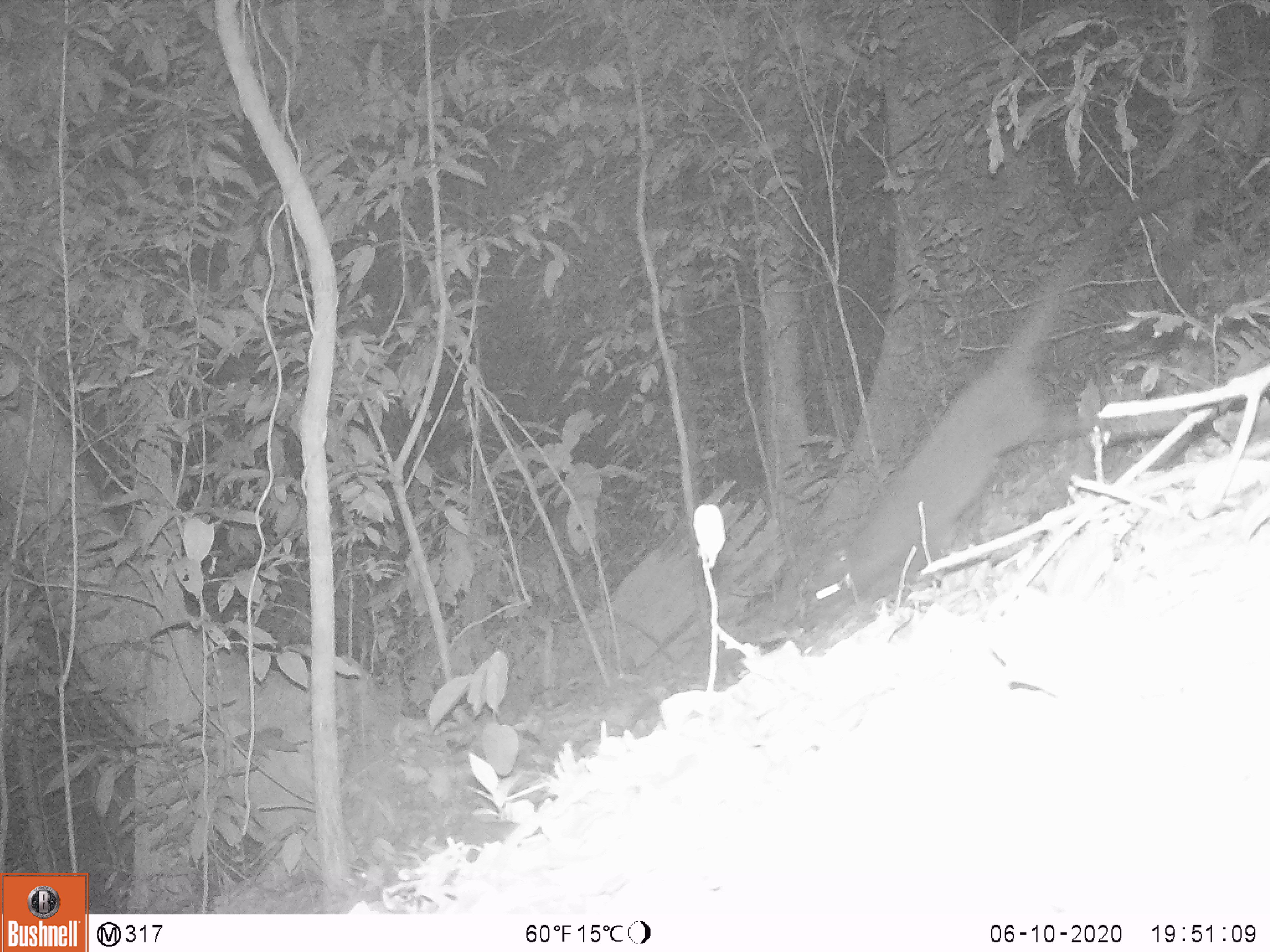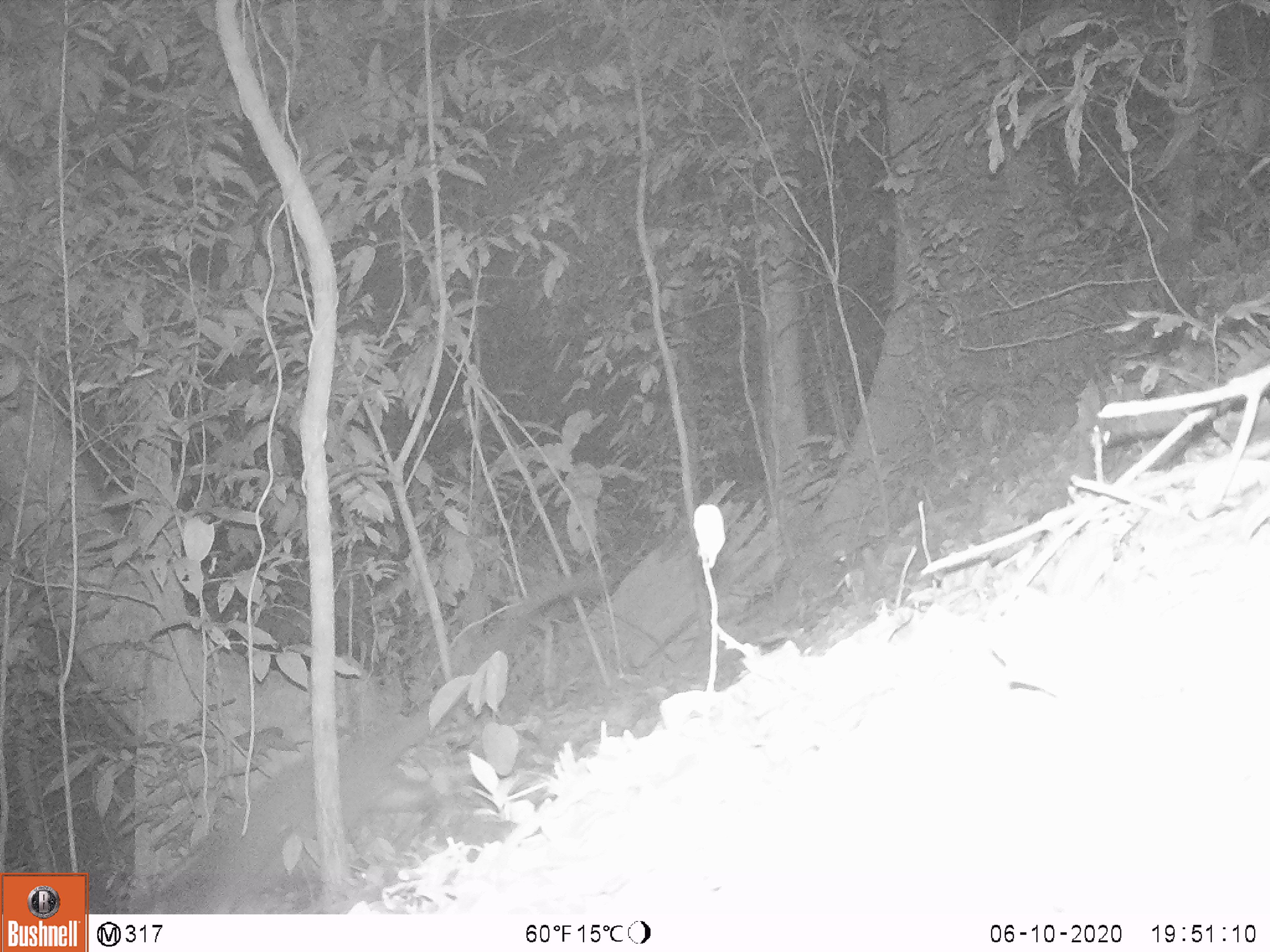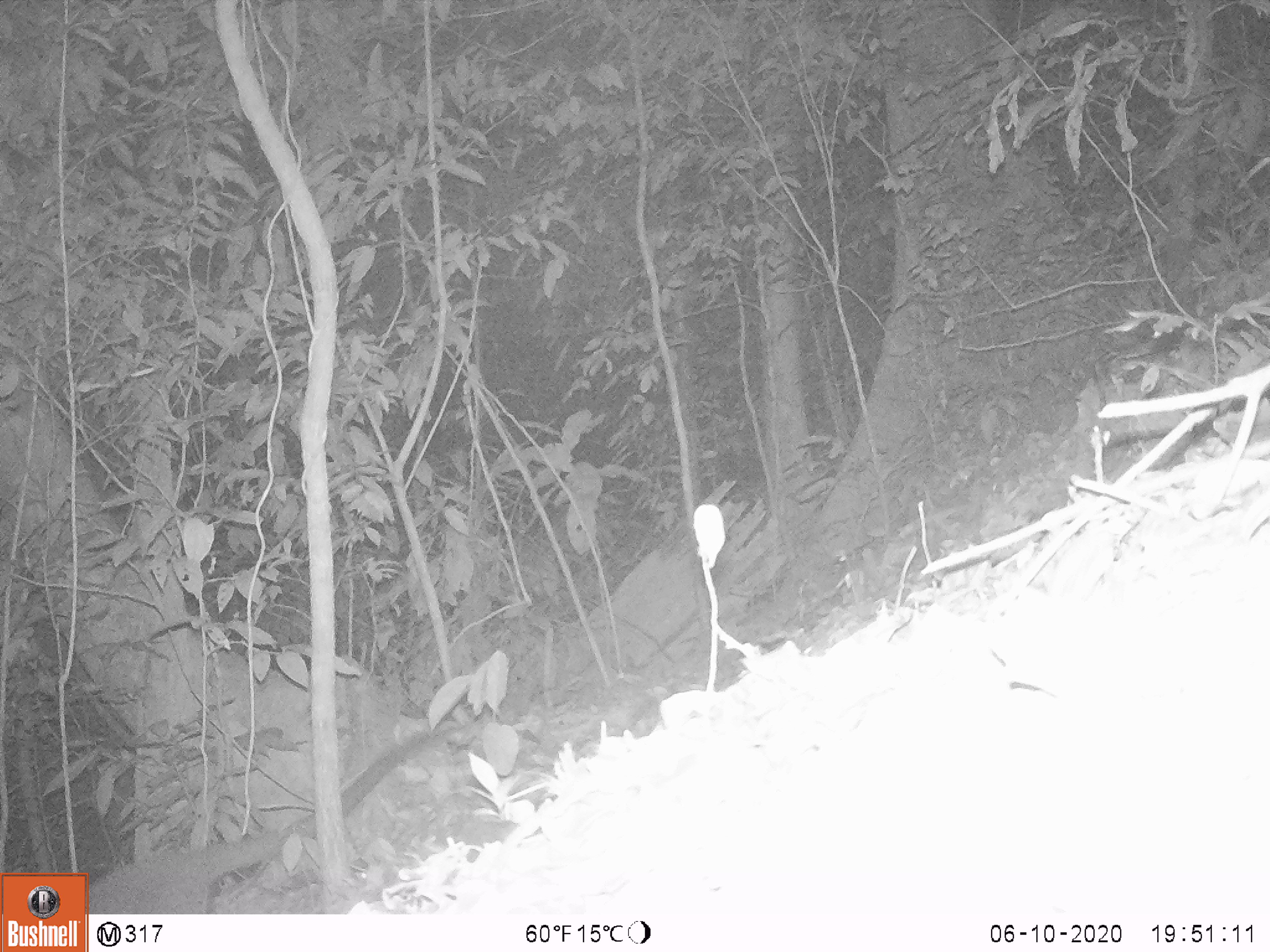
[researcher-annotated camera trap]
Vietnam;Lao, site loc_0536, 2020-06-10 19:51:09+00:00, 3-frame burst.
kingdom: Animalia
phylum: Chordata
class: Mammalia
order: Carnivora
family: Viverridae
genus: Paguma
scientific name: Paguma larvata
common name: masked palm civet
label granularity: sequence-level